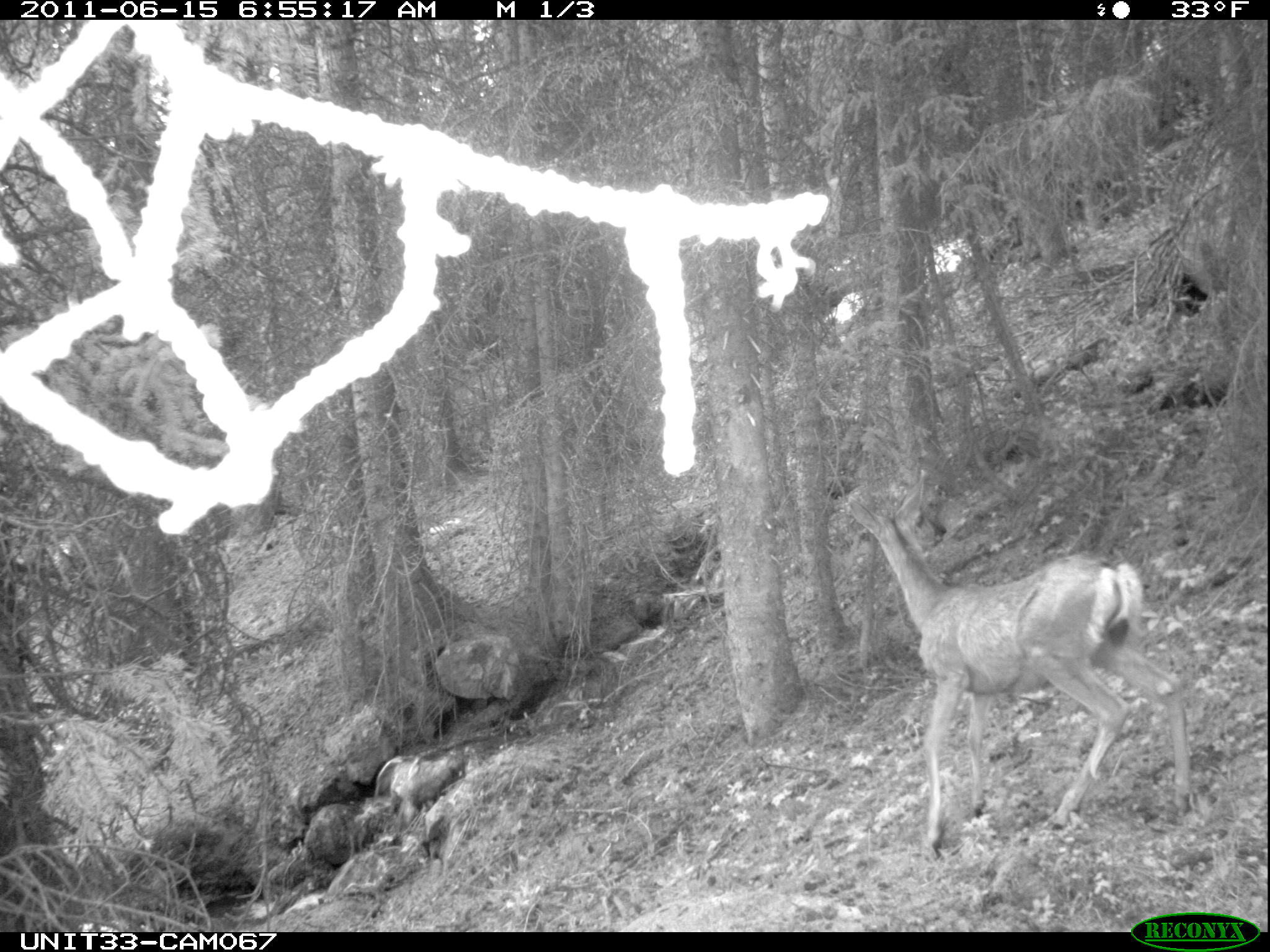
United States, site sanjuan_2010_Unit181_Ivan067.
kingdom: Animalia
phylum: Chordata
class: Mammalia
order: Artiodactyla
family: Cervidae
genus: Odocoileus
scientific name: Odocoileus hemionus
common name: mule deer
Odocoileus hemionus (mule deer).